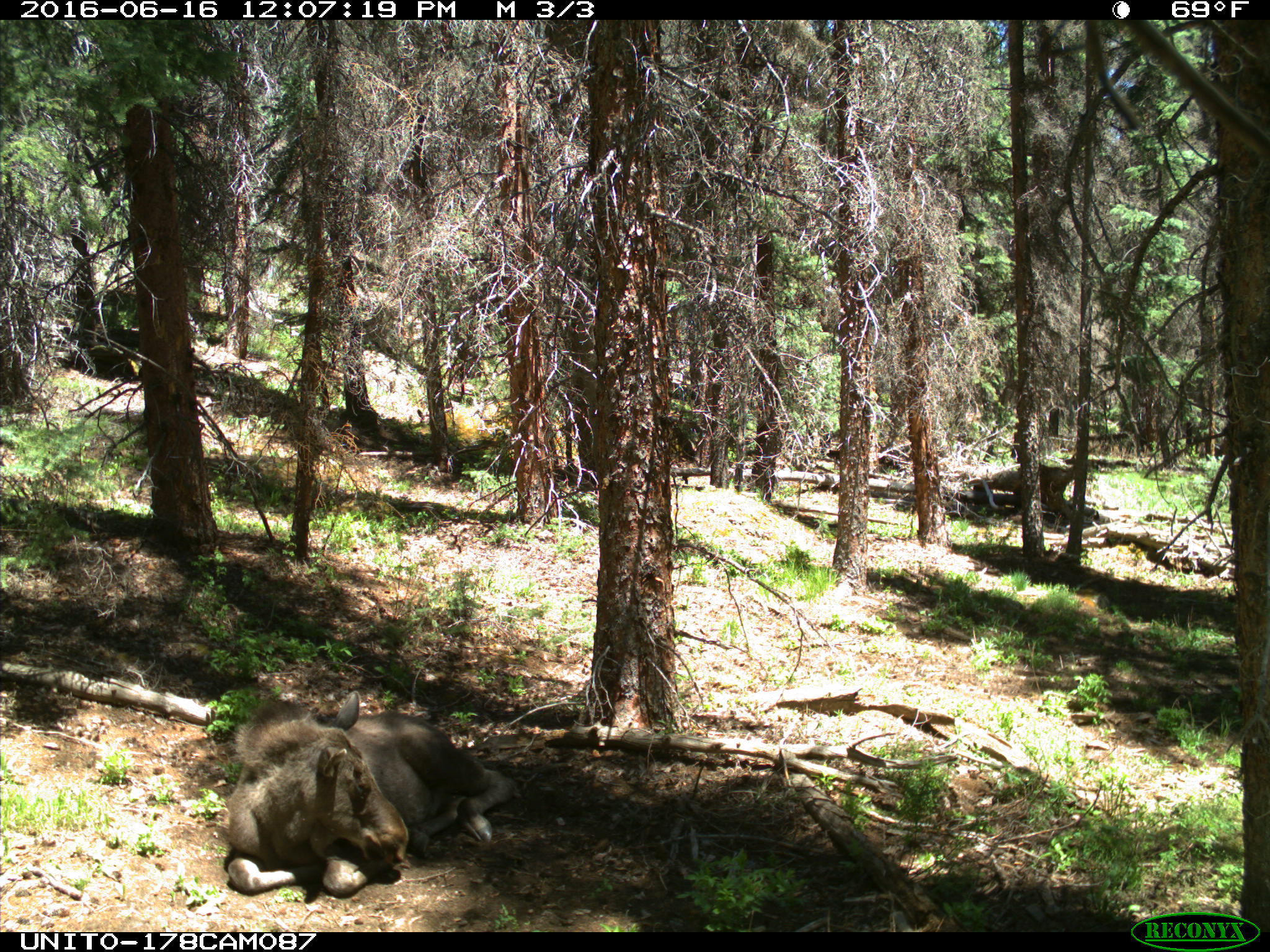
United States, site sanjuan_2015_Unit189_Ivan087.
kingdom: Animalia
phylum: Chordata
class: Mammalia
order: Artiodactyla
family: Cervidae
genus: Alces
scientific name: Alces alces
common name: moose